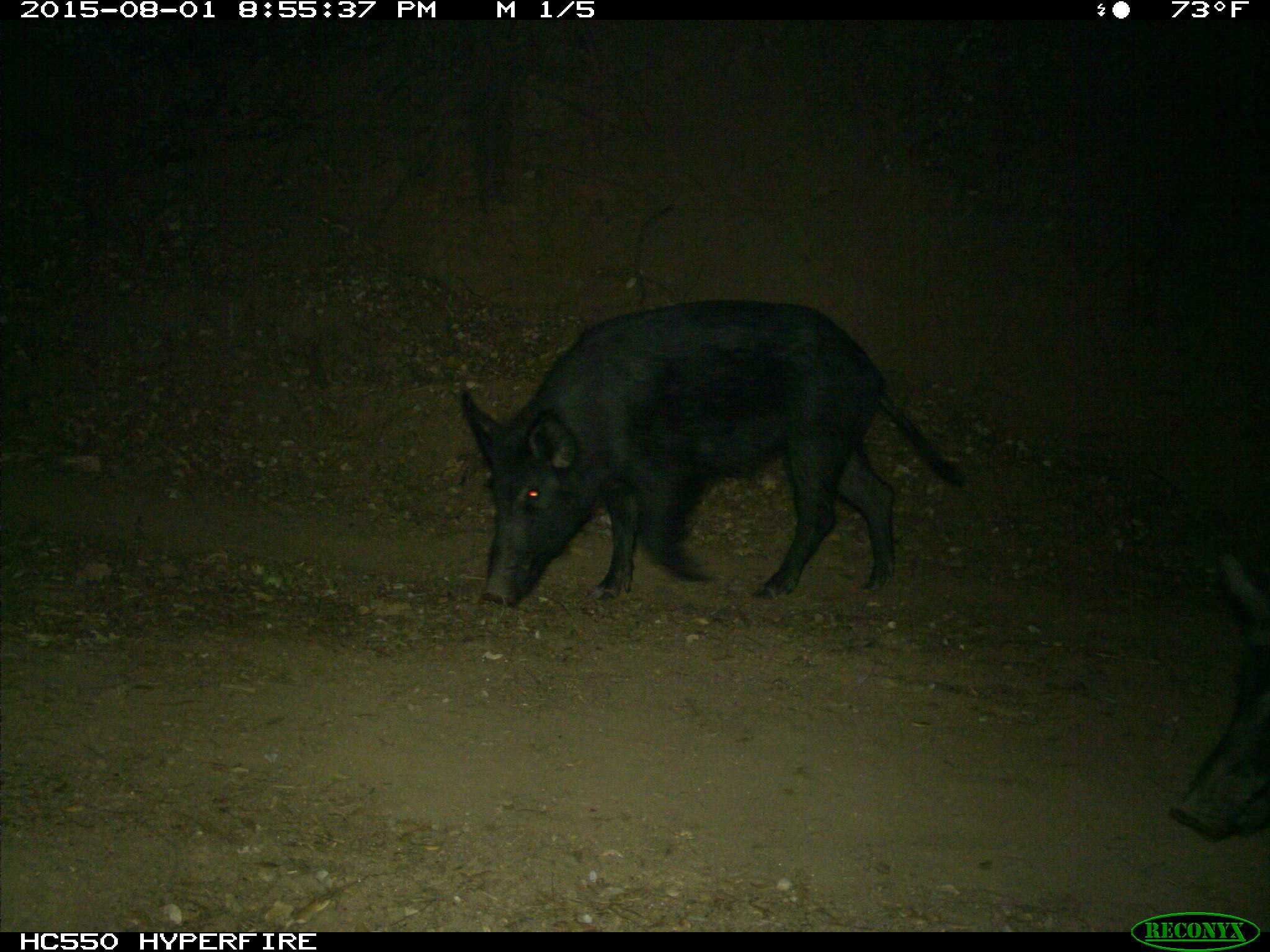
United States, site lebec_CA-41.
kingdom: Animalia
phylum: Chordata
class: Mammalia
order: Artiodactyla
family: Suidae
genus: Sus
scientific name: Sus scrofa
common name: wild boar